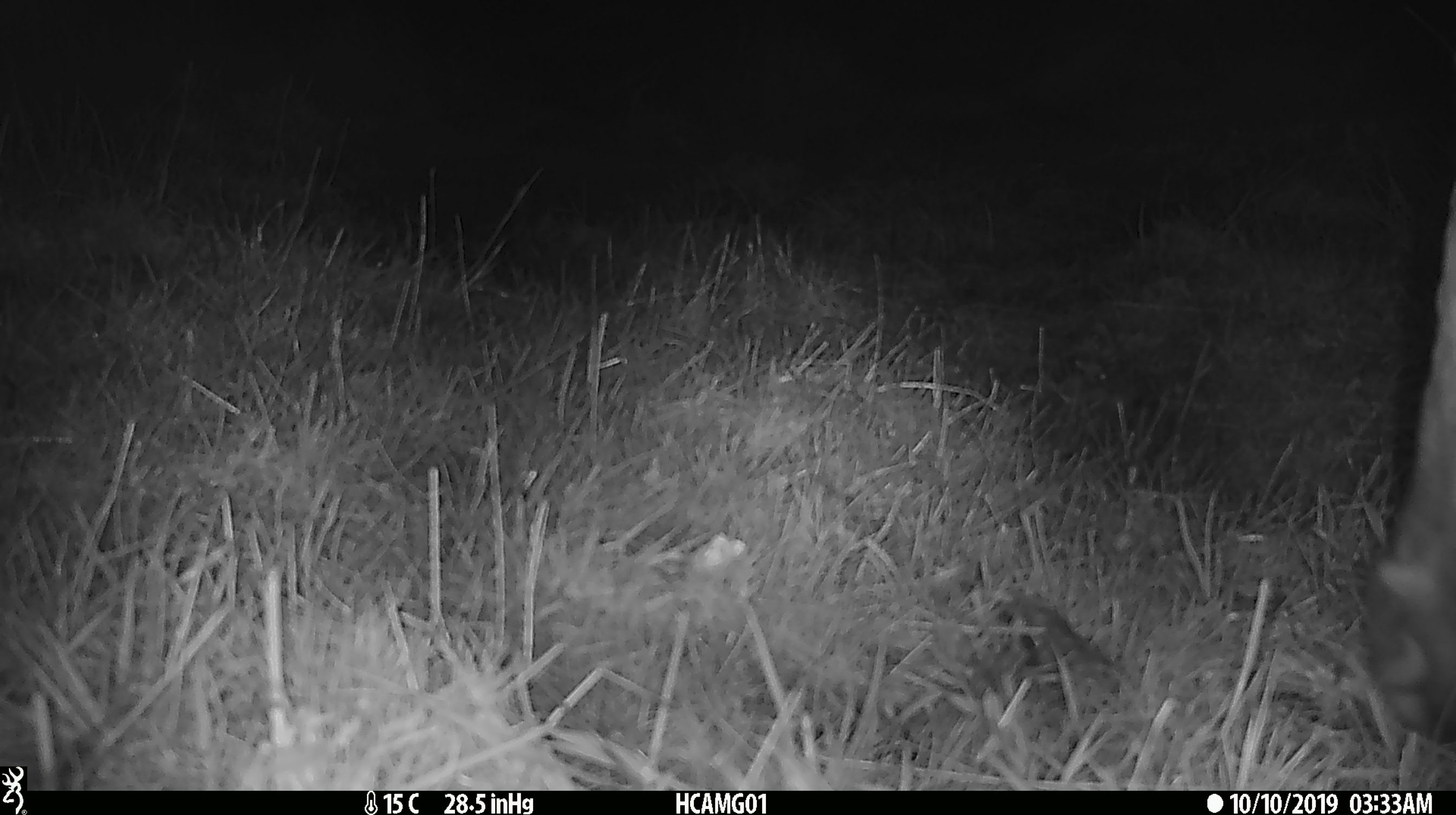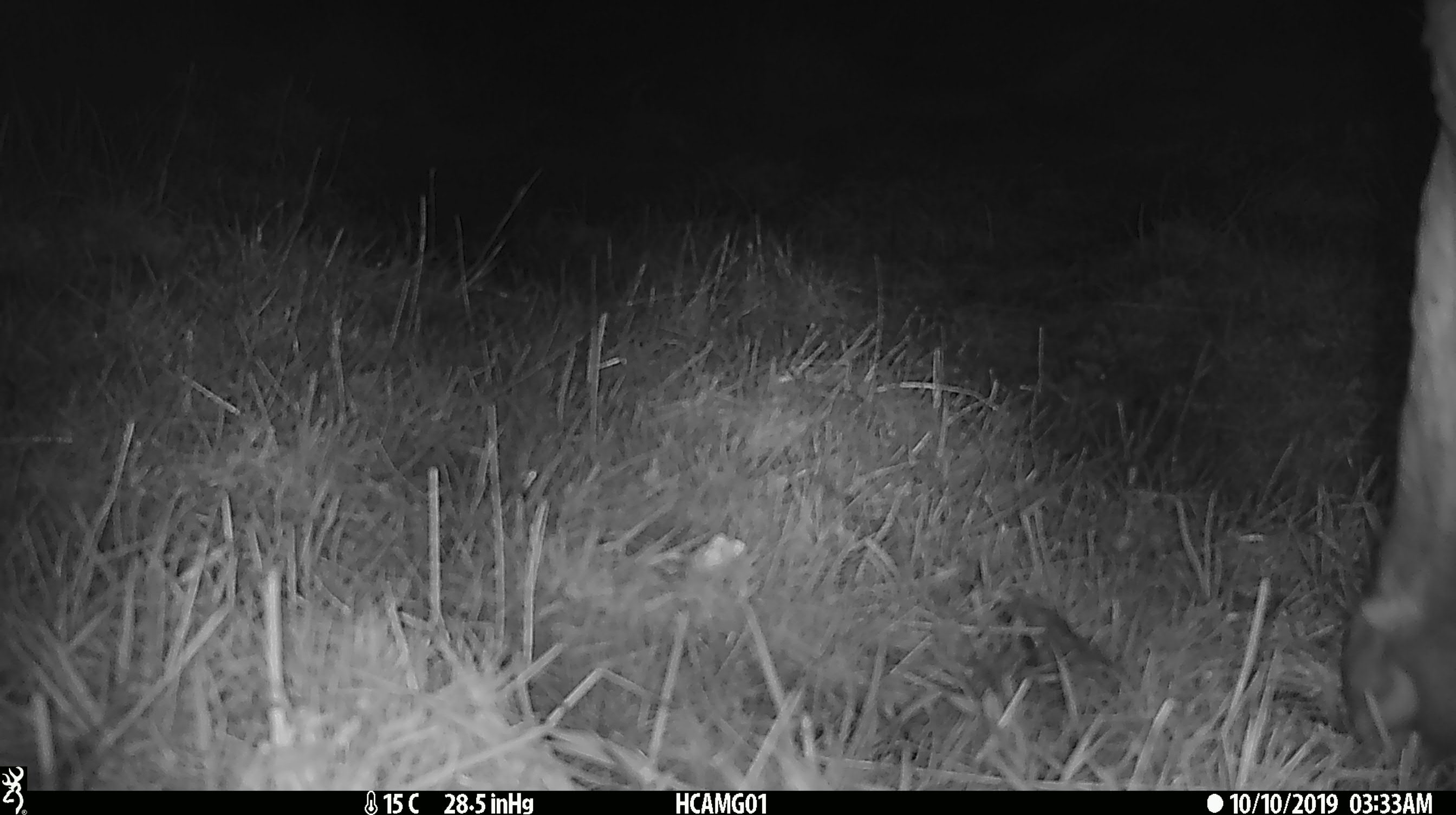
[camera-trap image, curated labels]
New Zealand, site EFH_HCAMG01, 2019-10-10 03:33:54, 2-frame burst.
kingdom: Animalia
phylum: Chordata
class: Mammalia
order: Artiodactyla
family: Bovidae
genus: Bos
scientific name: Bos taurus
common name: domestic cow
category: cow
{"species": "cow (domestic cow) (Bos taurus)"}